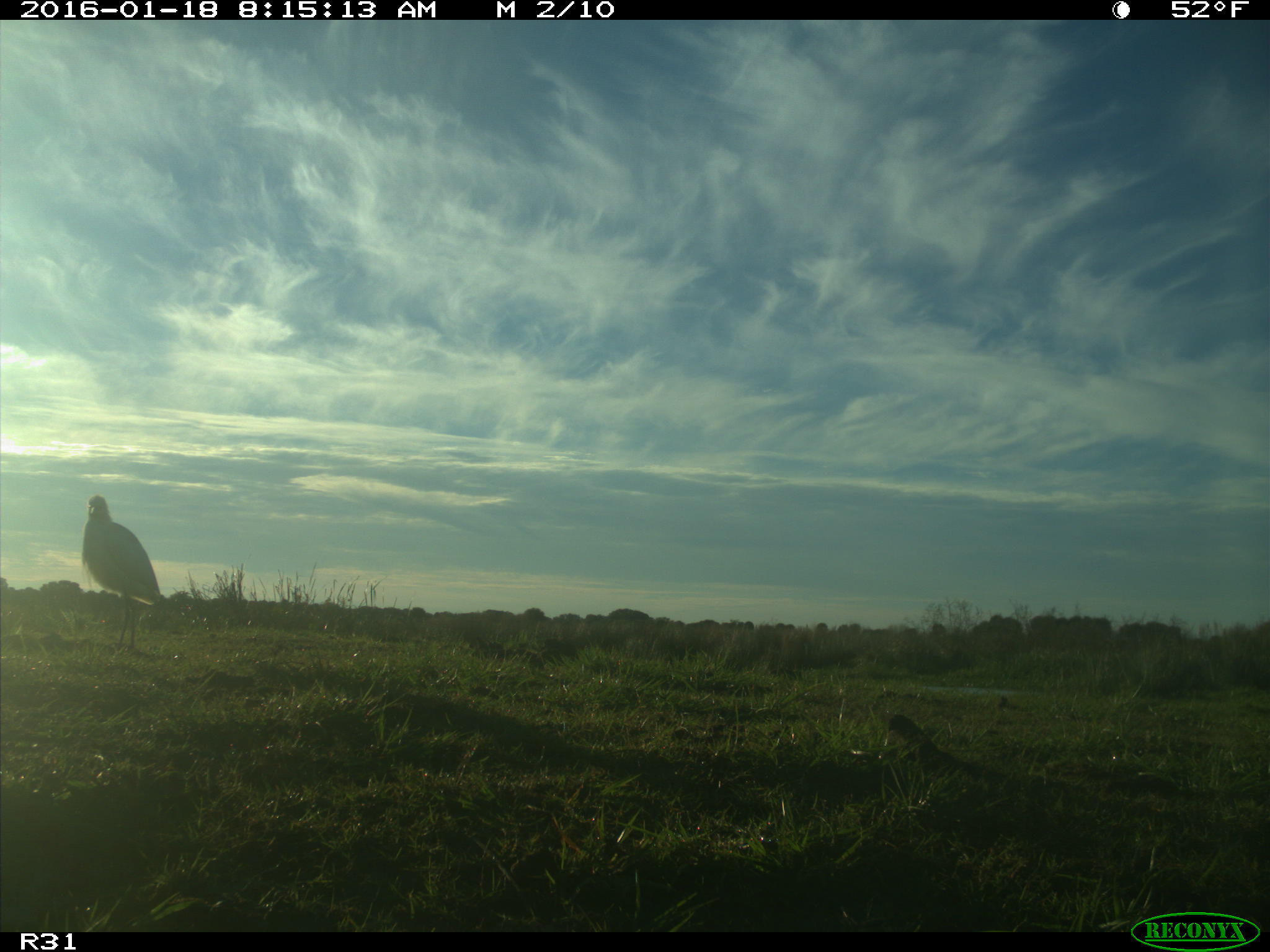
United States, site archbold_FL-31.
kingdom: Animalia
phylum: Chordata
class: Aves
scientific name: Aves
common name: birds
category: unidentified bird